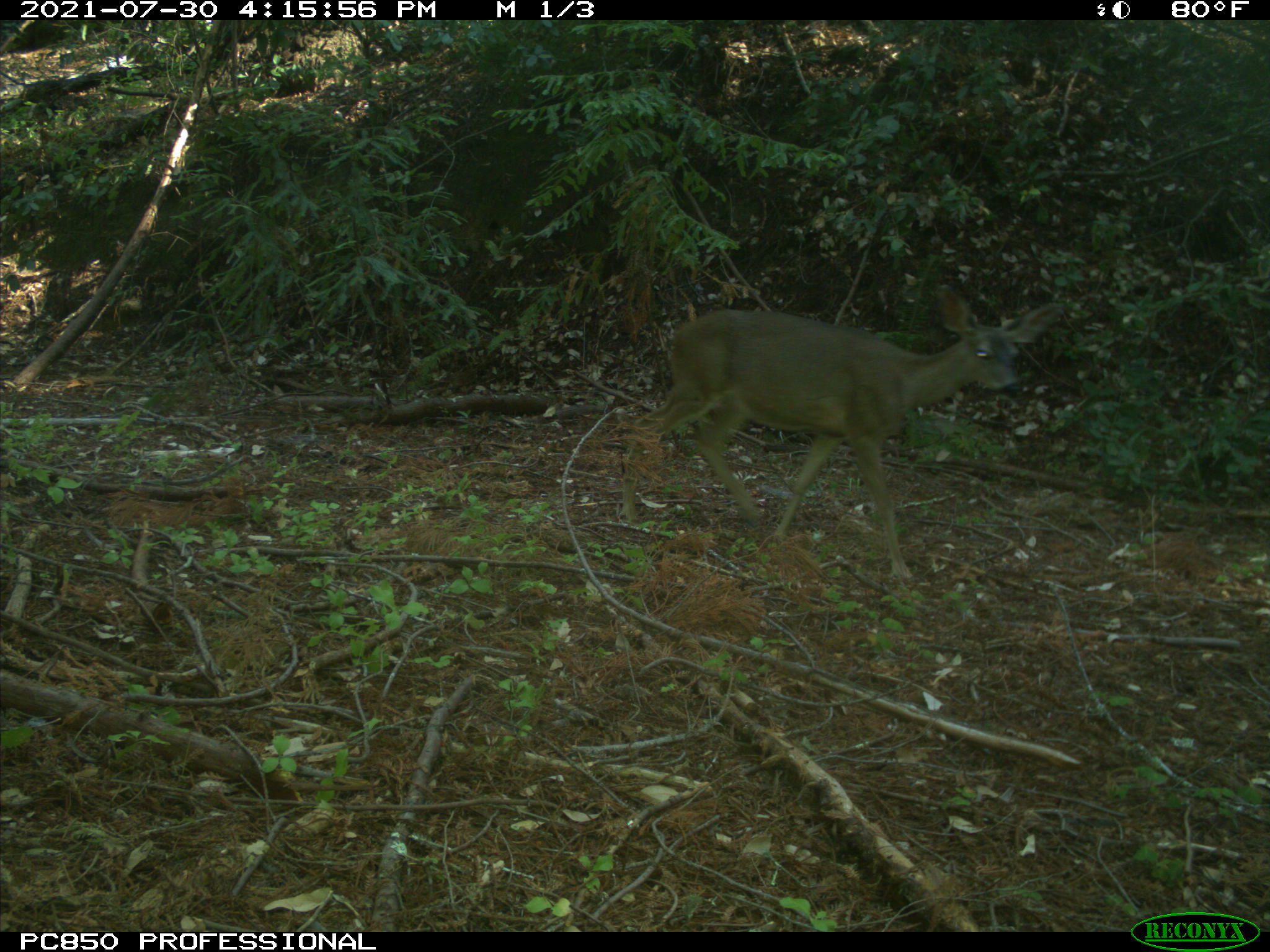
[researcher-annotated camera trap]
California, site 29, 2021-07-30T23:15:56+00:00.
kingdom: Animalia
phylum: Chordata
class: Mammalia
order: Artiodactyla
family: Cervidae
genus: Odocoileus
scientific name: Odocoileus hemionus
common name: mule deer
Mule deer (Odocoileus hemionus).